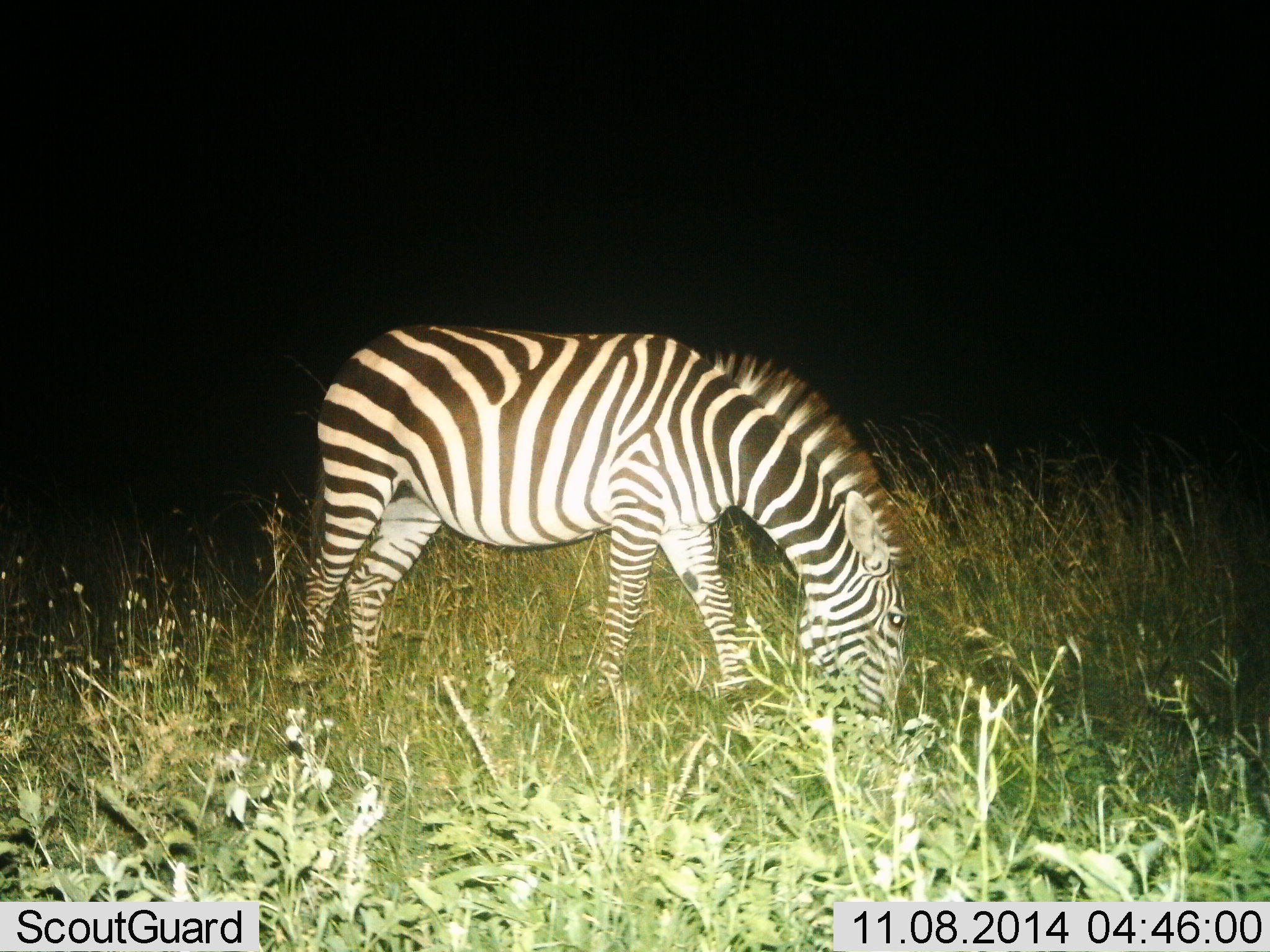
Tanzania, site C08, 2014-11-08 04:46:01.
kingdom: Animalia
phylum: Chordata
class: Mammalia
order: Perissodactyla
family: Equidae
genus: Equus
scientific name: Equus quagga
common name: plains zebra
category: zebra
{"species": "zebra (plains zebra) (Equus quagga)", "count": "1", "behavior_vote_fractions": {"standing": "10%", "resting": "0%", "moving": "0%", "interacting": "0%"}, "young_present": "0%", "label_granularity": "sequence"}